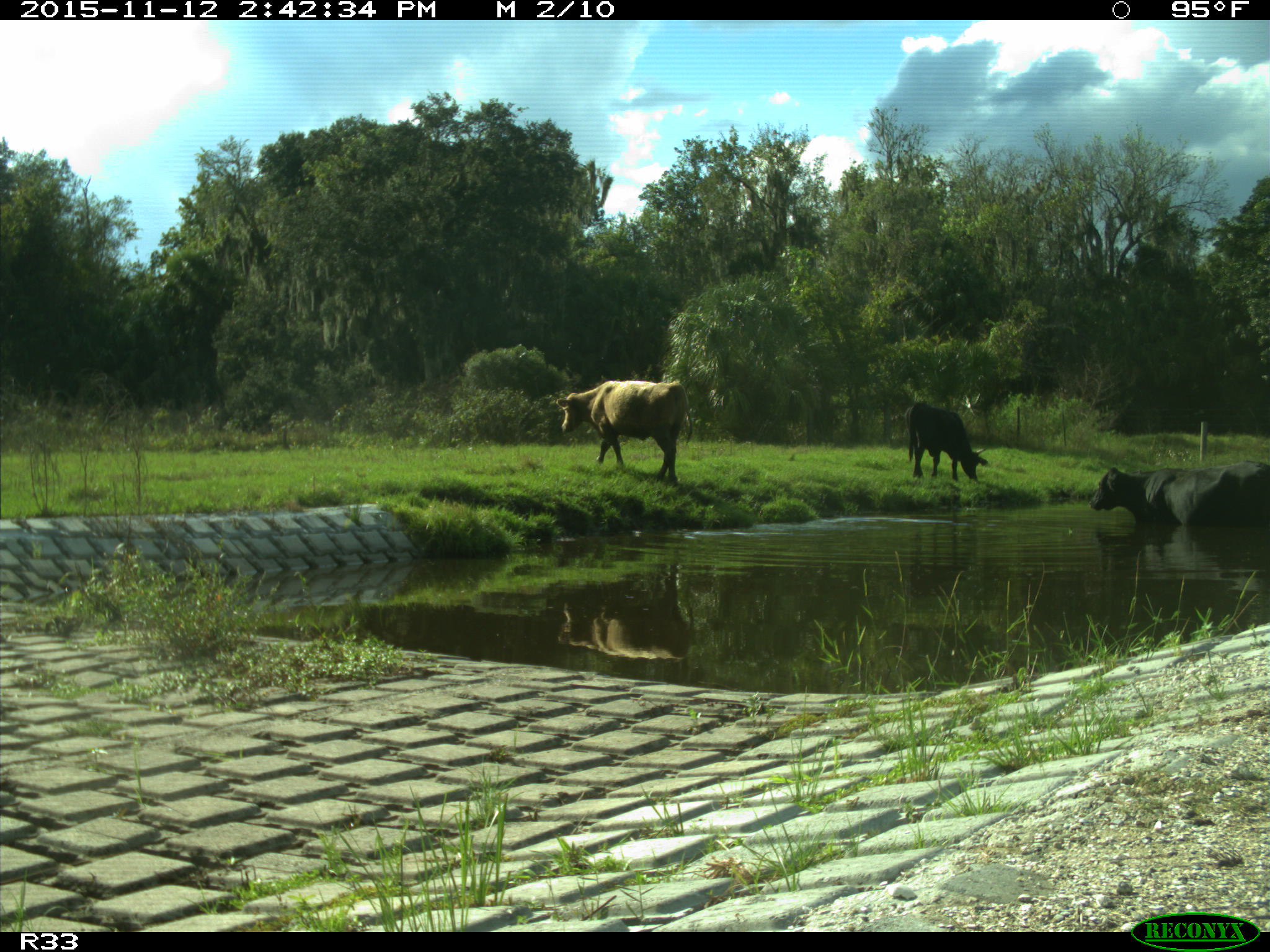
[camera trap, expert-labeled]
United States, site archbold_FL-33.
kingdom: Animalia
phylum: Chordata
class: Mammalia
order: Artiodactyla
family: Bovidae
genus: Bos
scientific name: Bos taurus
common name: domestic cow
Bos taurus (domestic cow).